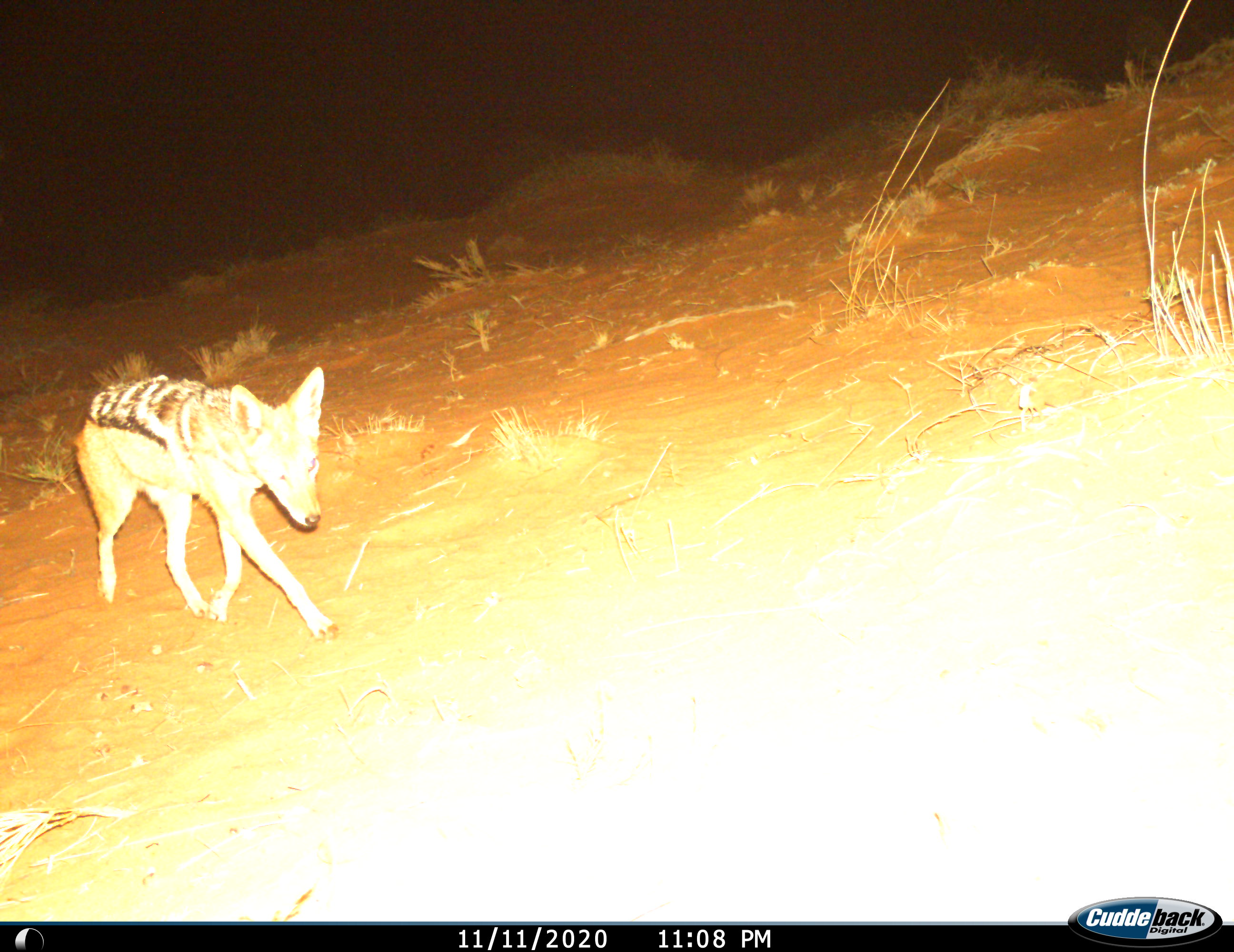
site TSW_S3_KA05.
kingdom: Animalia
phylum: Chordata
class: Mammalia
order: Carnivora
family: Canidae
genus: Lupulella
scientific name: Lupulella mesomelas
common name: black-backed jackal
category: jackalblackbacked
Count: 1.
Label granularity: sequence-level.